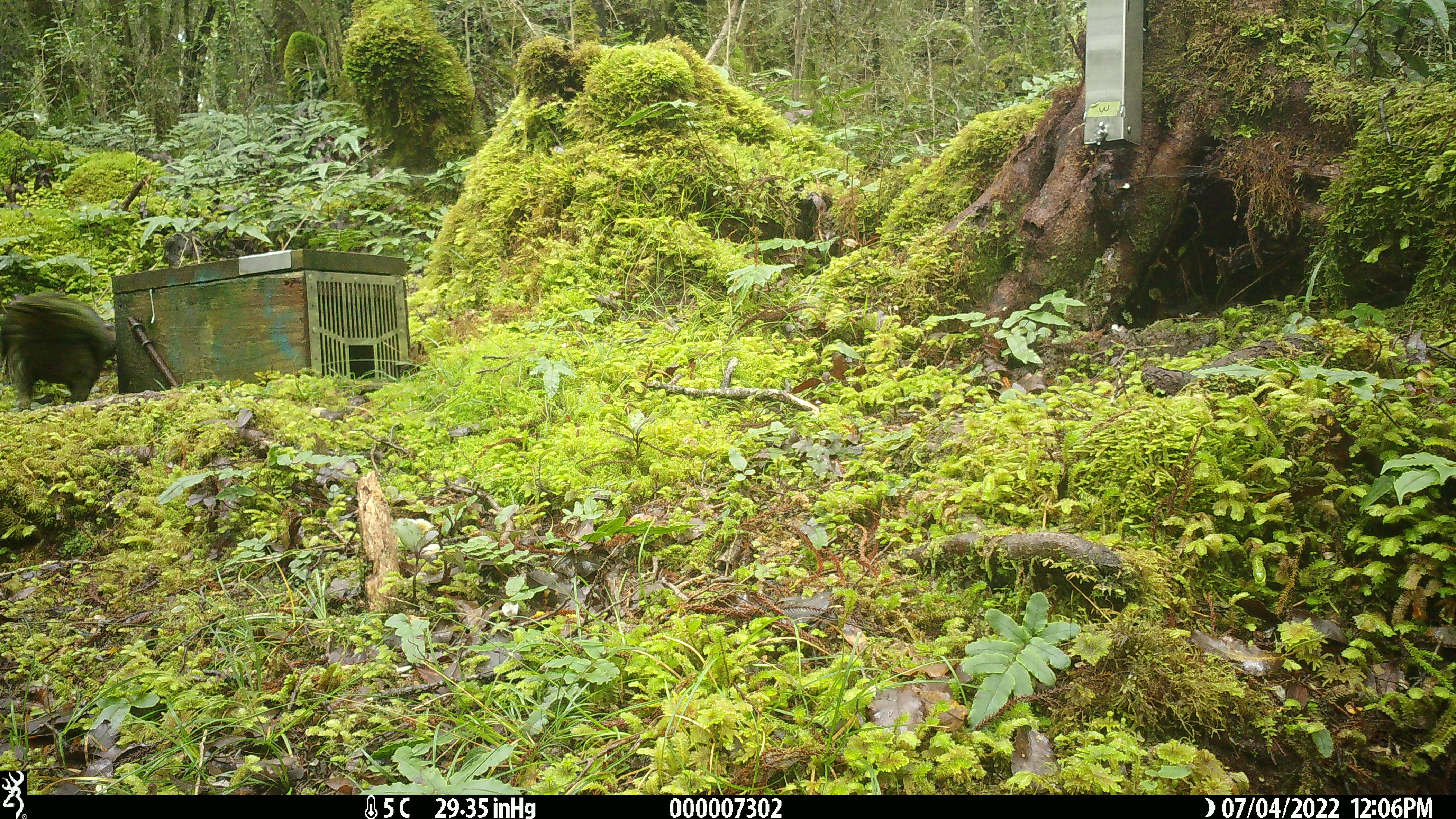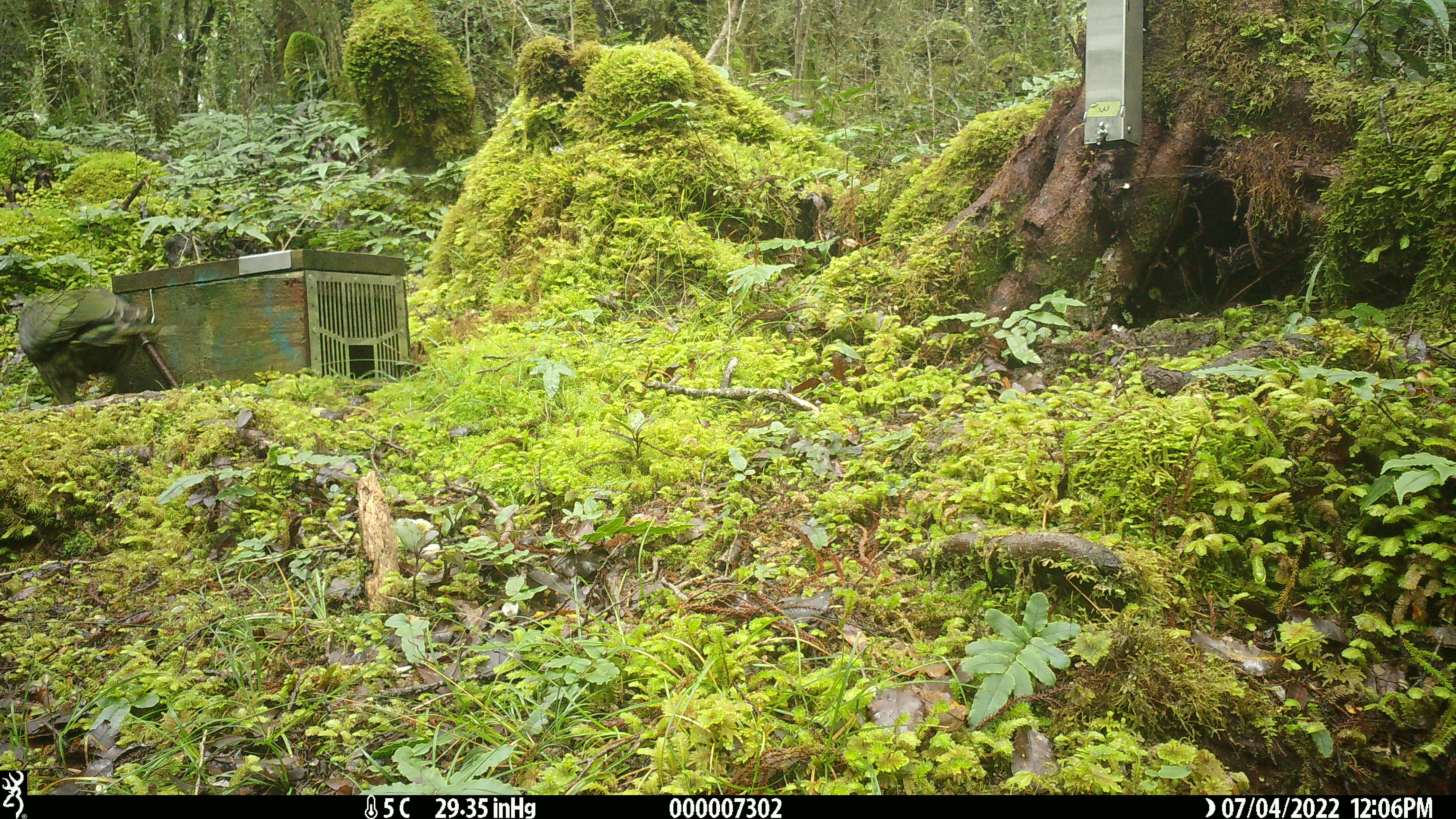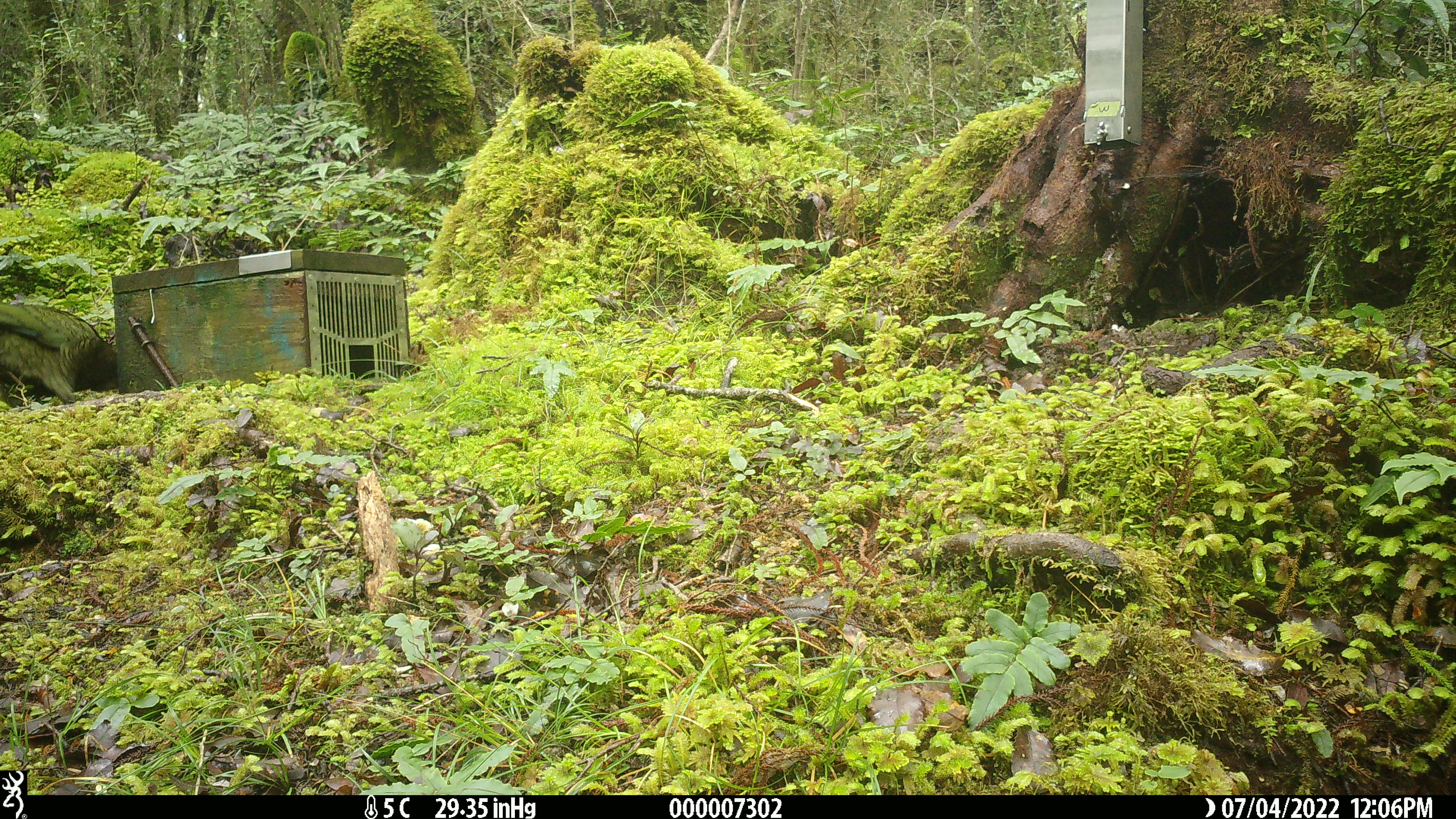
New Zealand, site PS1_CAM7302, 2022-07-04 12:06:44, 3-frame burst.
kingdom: Animalia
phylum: Chordata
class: Aves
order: Psittaciformes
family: Strigopidae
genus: Nestor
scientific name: Nestor notabilis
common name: kea